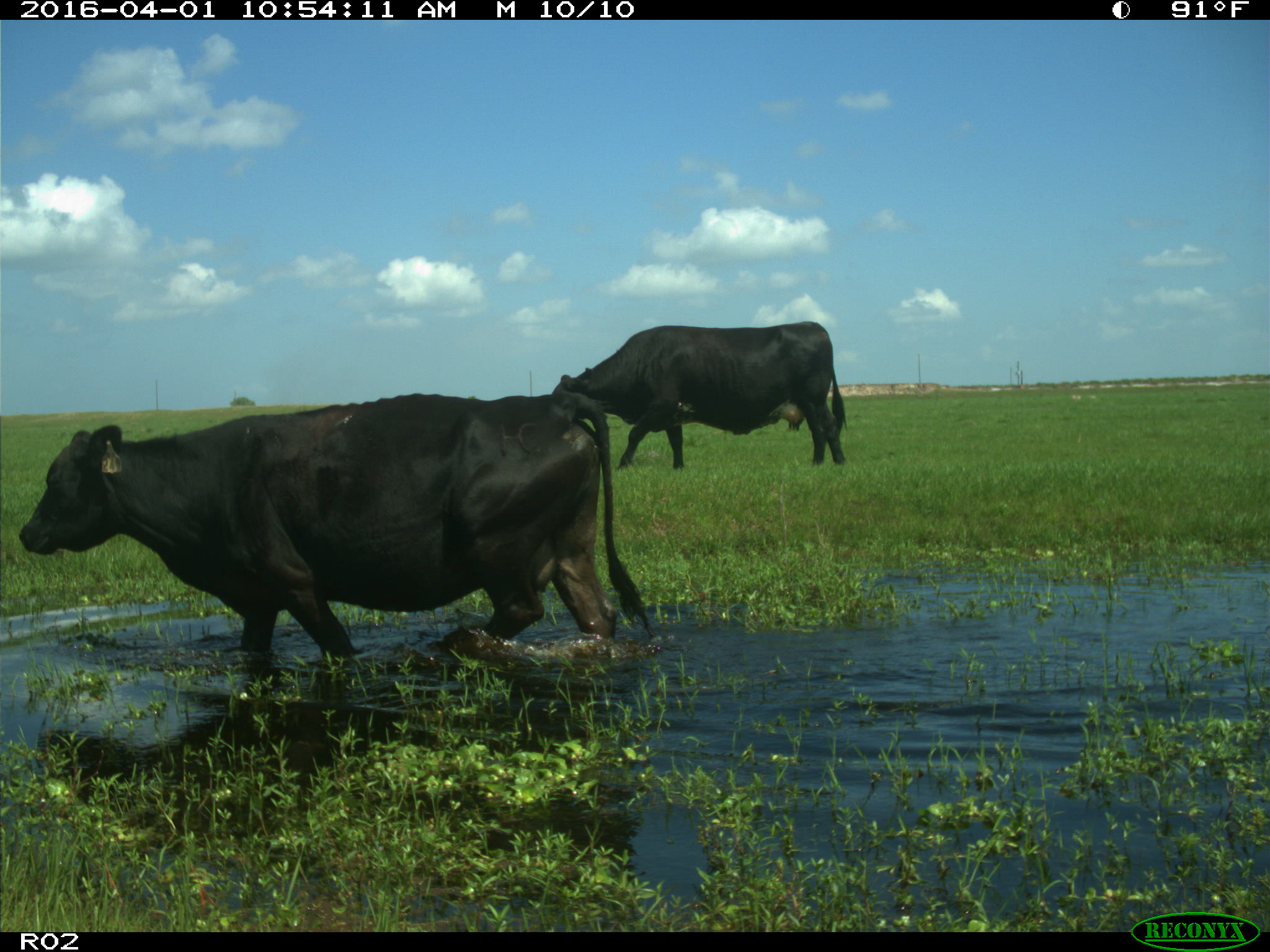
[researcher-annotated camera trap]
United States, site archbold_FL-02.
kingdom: Animalia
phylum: Chordata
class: Mammalia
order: Artiodactyla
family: Bovidae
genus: Bos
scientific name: Bos taurus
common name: domestic cow